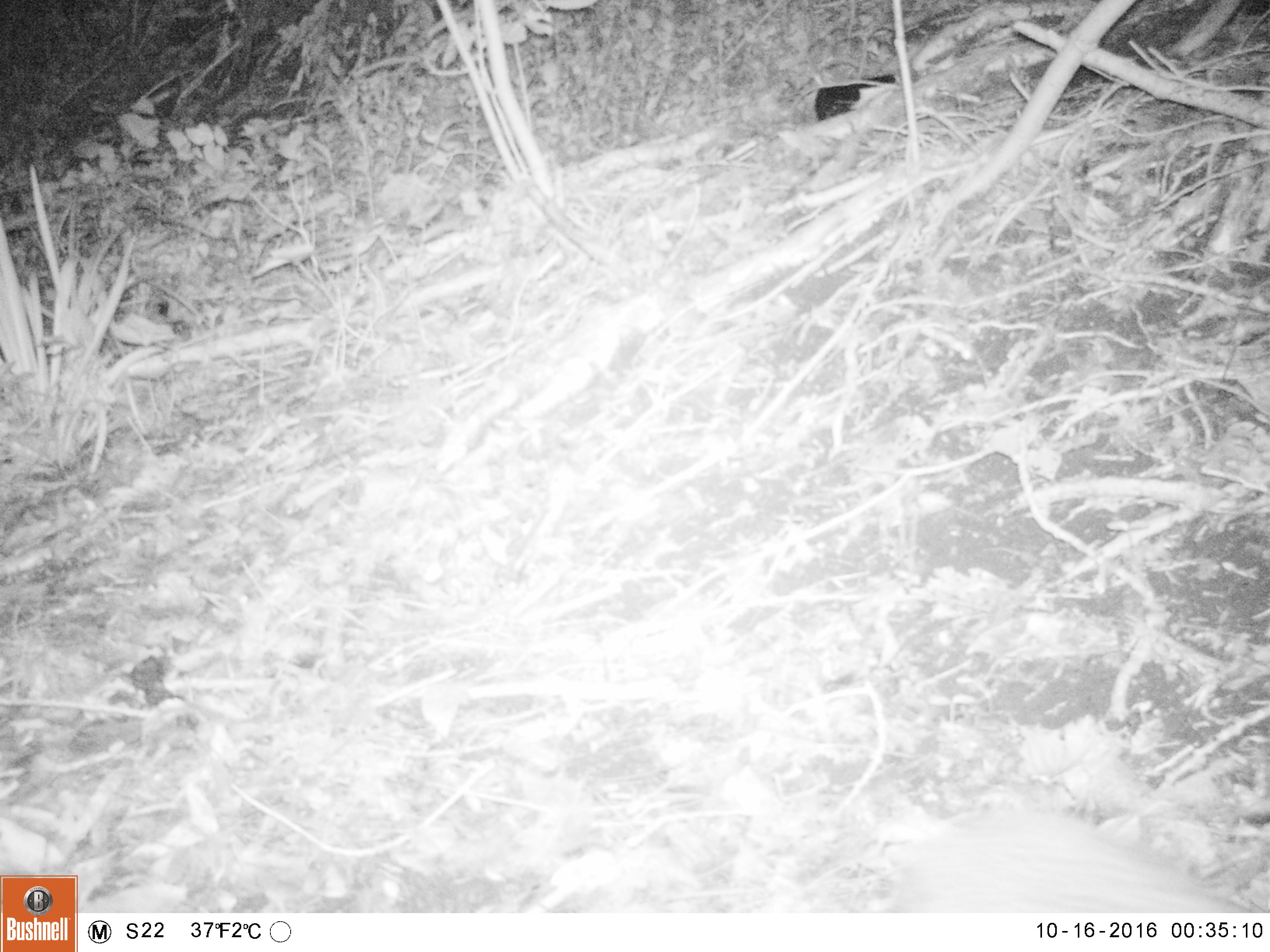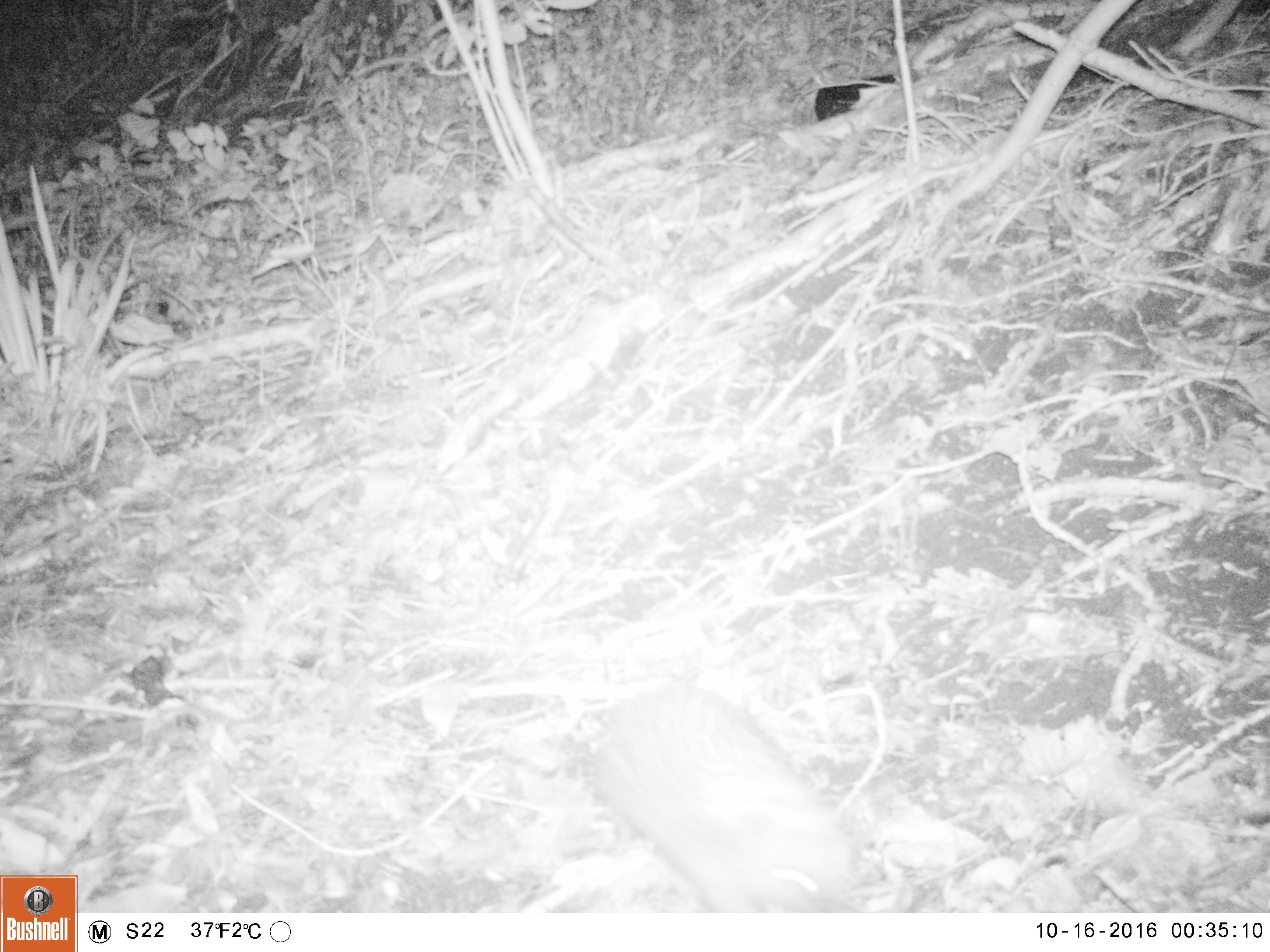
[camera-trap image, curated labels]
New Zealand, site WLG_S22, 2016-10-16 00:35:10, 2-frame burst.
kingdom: Animalia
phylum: Chordata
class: Mammalia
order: Eulipotyphla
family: Erinaceidae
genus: Erinaceus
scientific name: Erinaceus europaeus europaeus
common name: european hedgehog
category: hedgehog